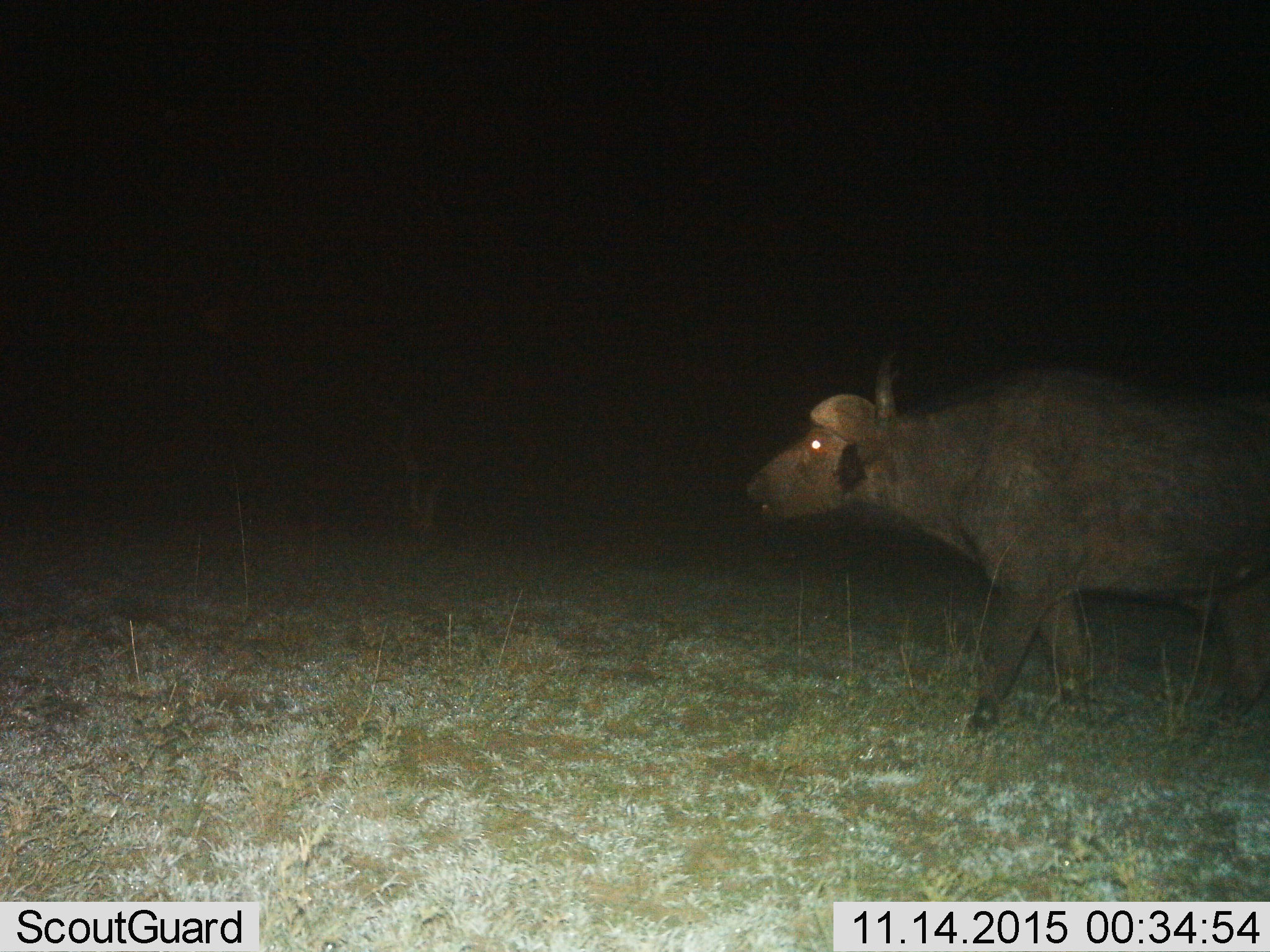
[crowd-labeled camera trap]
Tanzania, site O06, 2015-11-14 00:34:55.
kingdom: Animalia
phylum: Chordata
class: Mammalia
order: Artiodactyla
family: Bovidae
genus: Syncerus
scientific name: Syncerus caffer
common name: cape buffalo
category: buffalo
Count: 1.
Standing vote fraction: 22%.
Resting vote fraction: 0%.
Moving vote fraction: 89%.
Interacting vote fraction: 0%.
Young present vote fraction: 0%.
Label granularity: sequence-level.